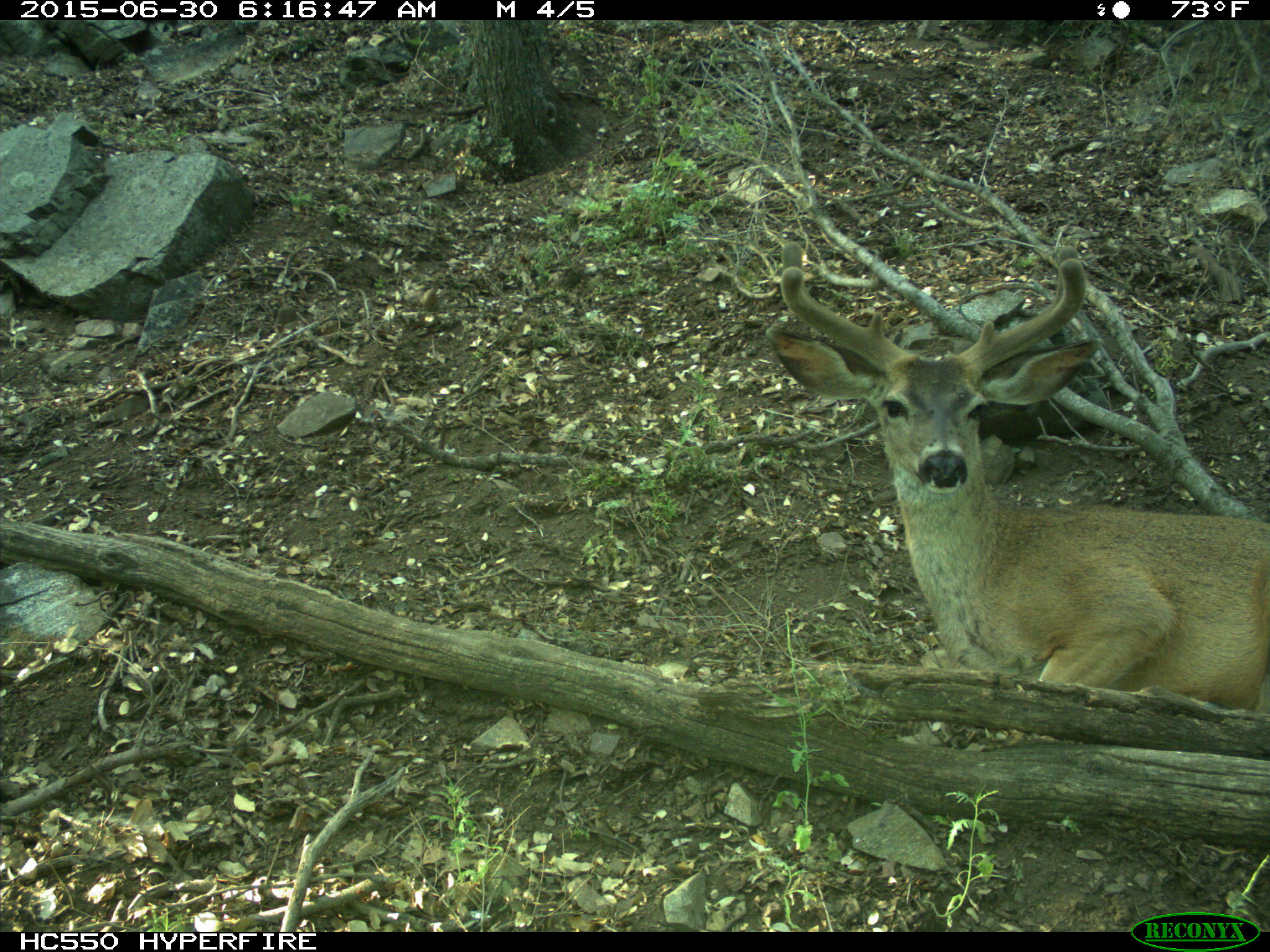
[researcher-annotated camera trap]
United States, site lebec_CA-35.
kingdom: Animalia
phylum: Chordata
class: Mammalia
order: Artiodactyla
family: Cervidae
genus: Odocoileus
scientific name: Odocoileus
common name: deer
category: unidentified deer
Unidentified deer (deer) (Odocoileus).